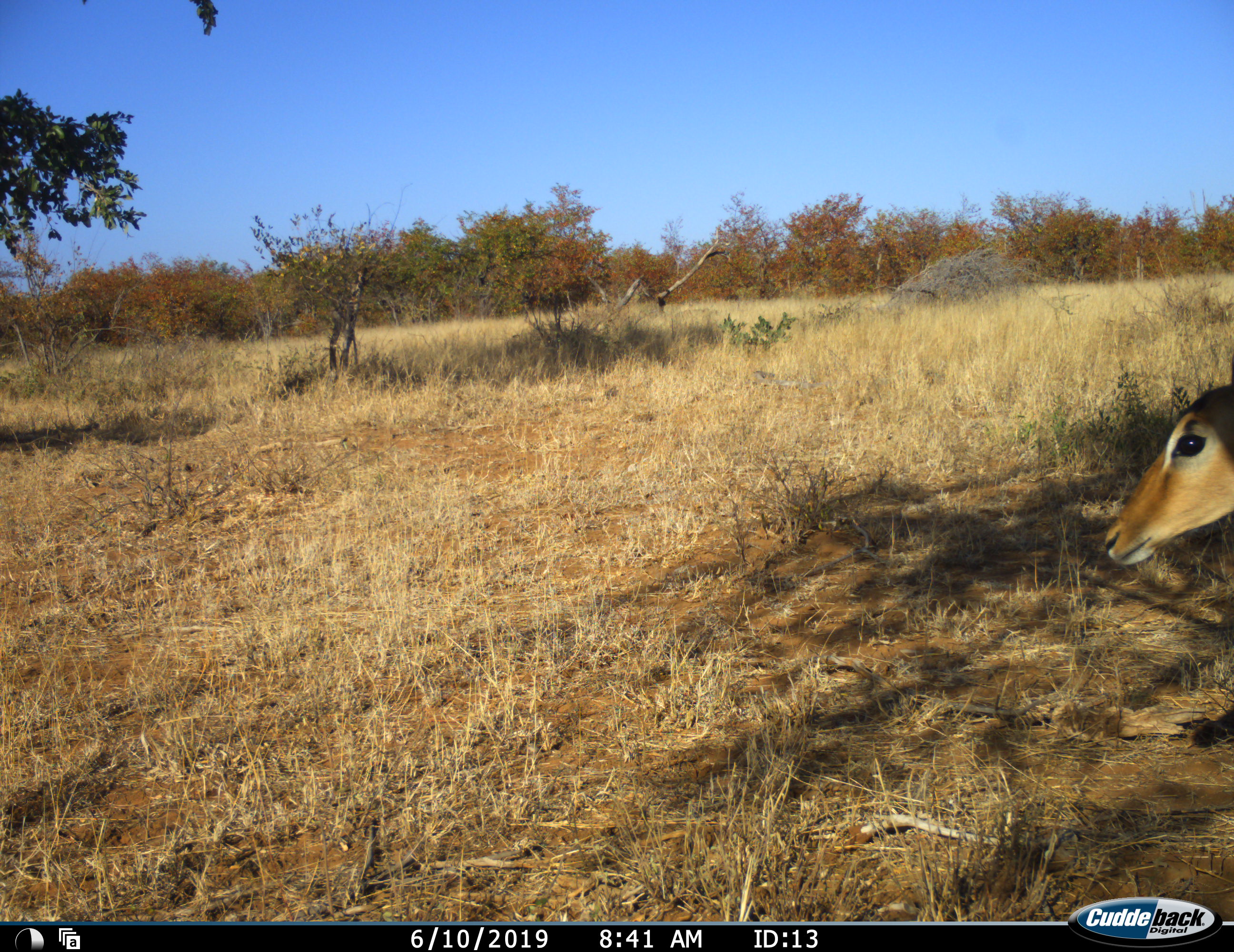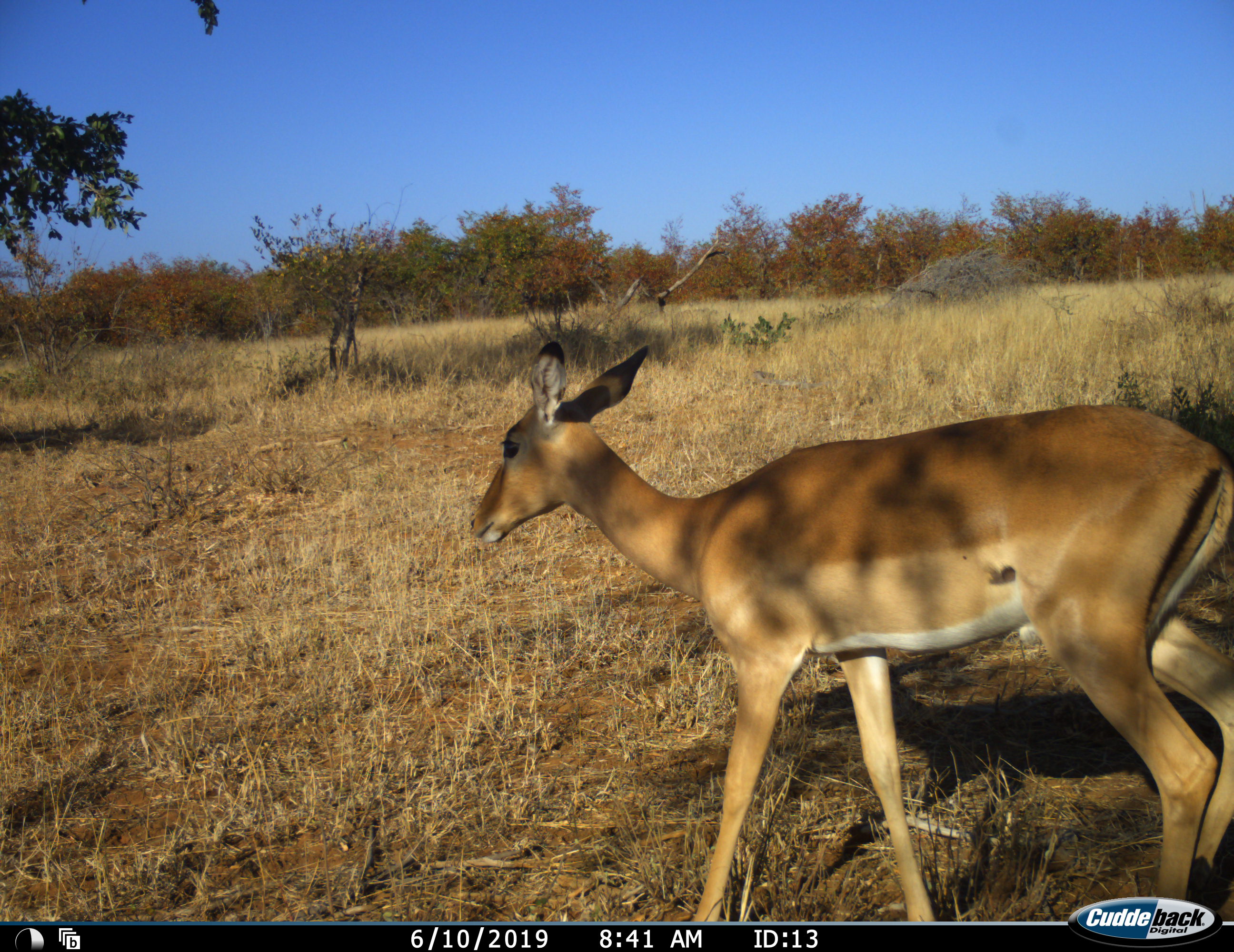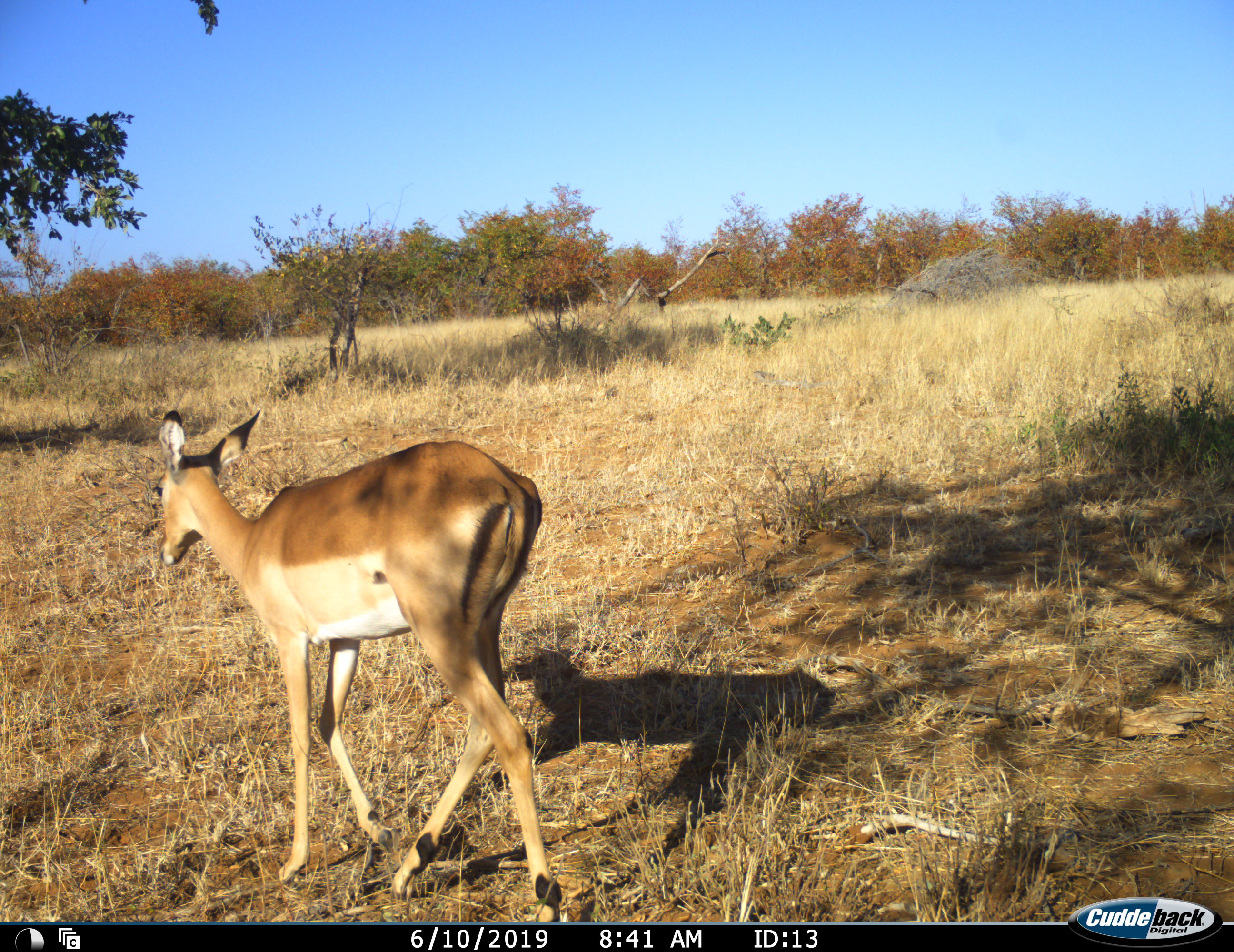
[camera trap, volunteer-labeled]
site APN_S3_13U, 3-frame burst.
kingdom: Animalia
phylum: Chordata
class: Mammalia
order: Artiodactyla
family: Bovidae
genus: Aepyceros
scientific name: Aepyceros melampus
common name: impala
Impala (Aepyceros melampus), count 1. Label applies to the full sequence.